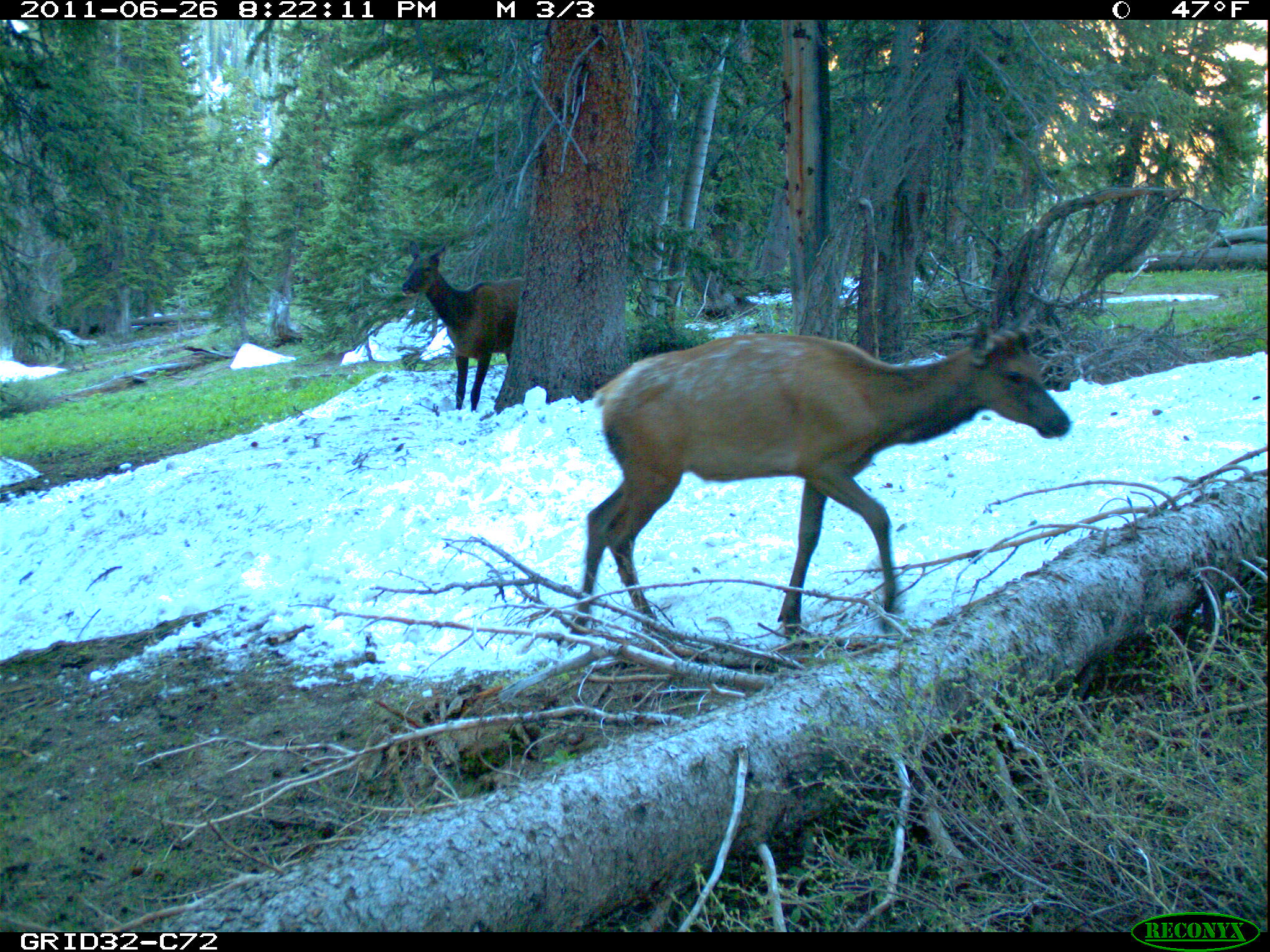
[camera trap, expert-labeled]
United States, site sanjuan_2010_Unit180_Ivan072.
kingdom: Animalia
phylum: Chordata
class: Mammalia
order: Artiodactyla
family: Cervidae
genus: Cervus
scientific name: Cervus elaphus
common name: red deer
Cervus elaphus (red deer).